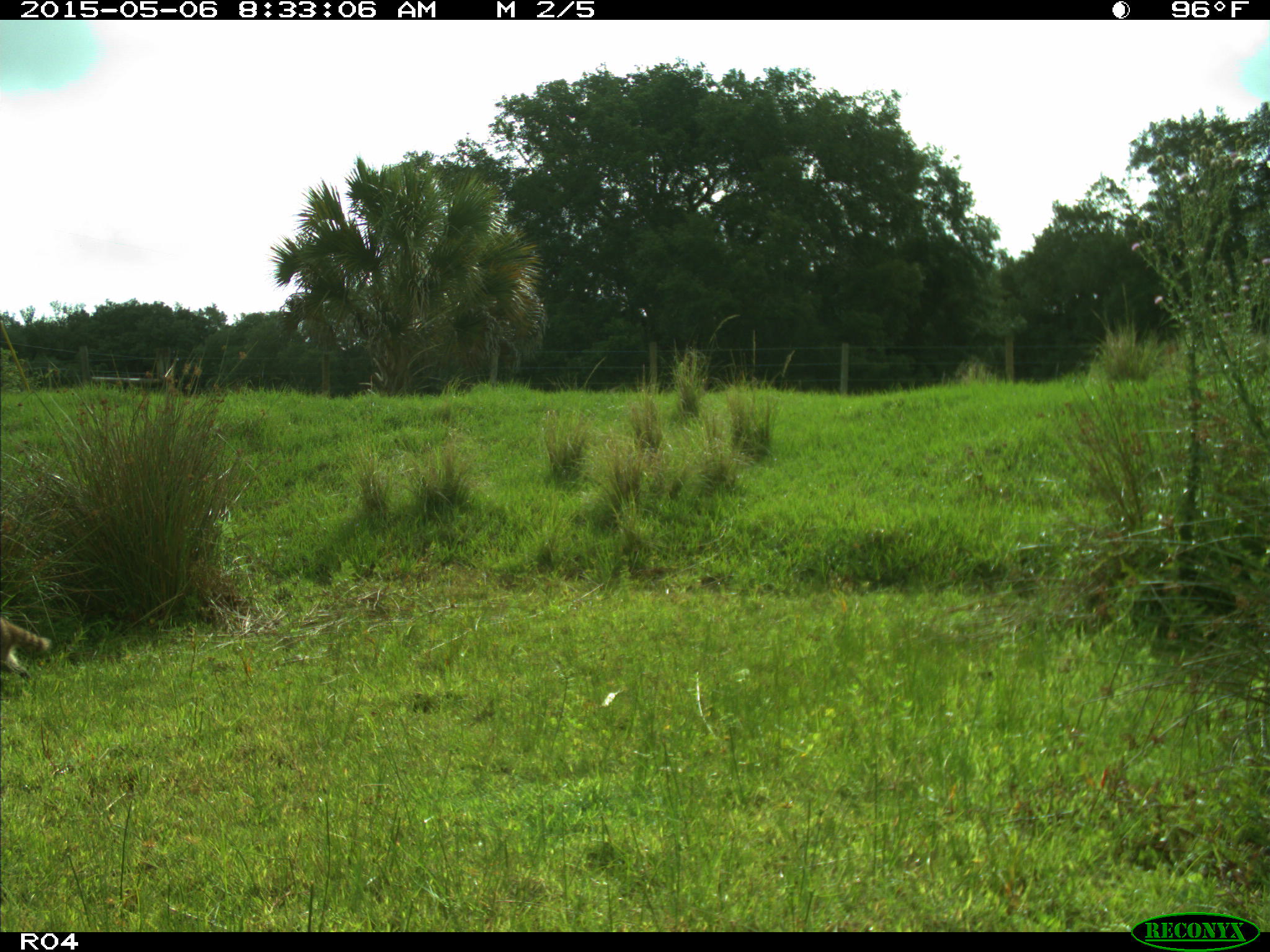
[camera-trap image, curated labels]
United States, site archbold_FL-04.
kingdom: Animalia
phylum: Chordata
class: Mammalia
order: Carnivora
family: Procyonidae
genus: Procyon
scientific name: Procyon lotor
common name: common raccoon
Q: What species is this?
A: Procyon lotor (common raccoon).